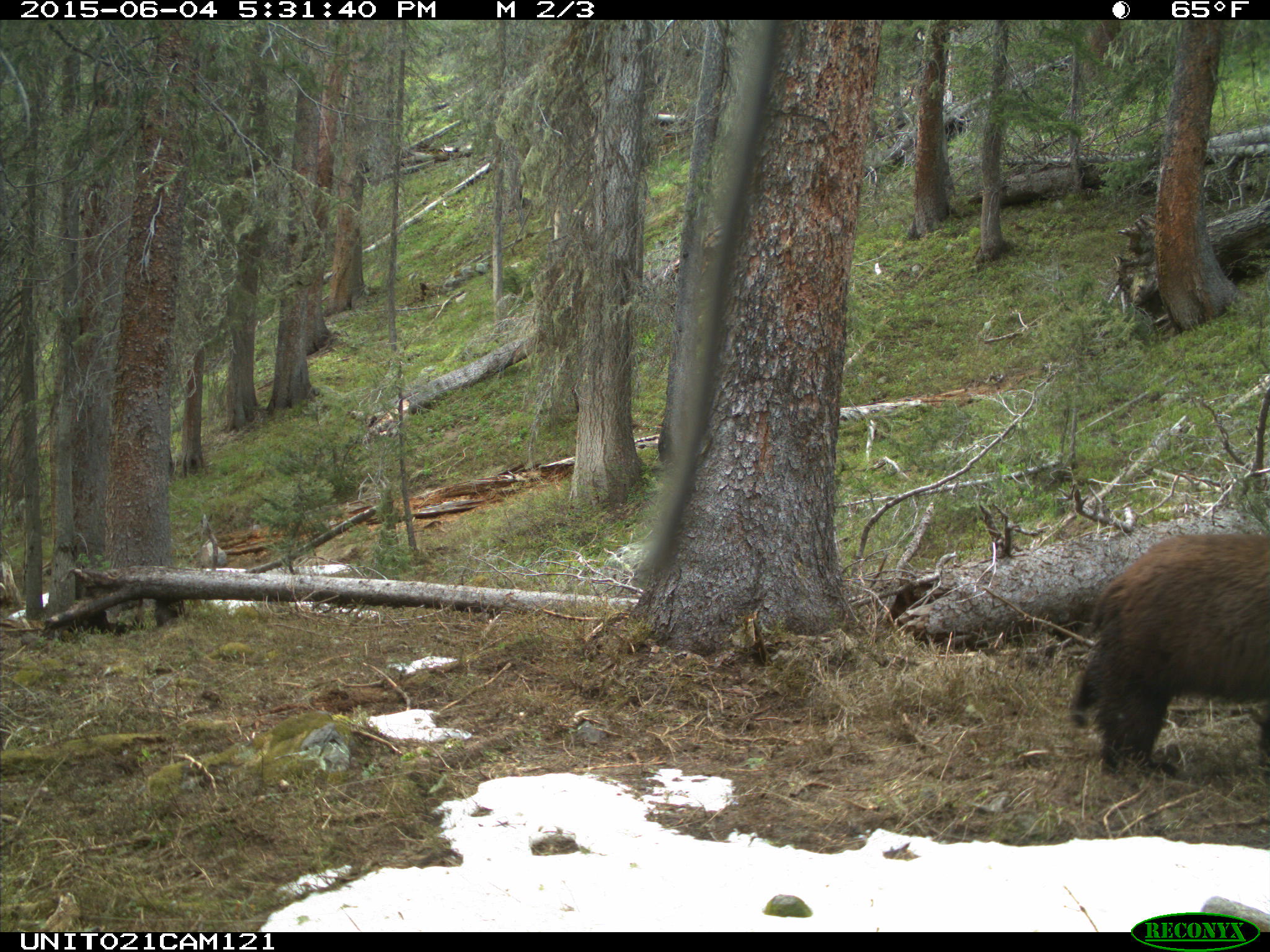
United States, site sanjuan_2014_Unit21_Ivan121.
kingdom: Animalia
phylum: Chordata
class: Mammalia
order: Carnivora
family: Ursidae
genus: Ursus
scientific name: Ursus americanus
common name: american black bear